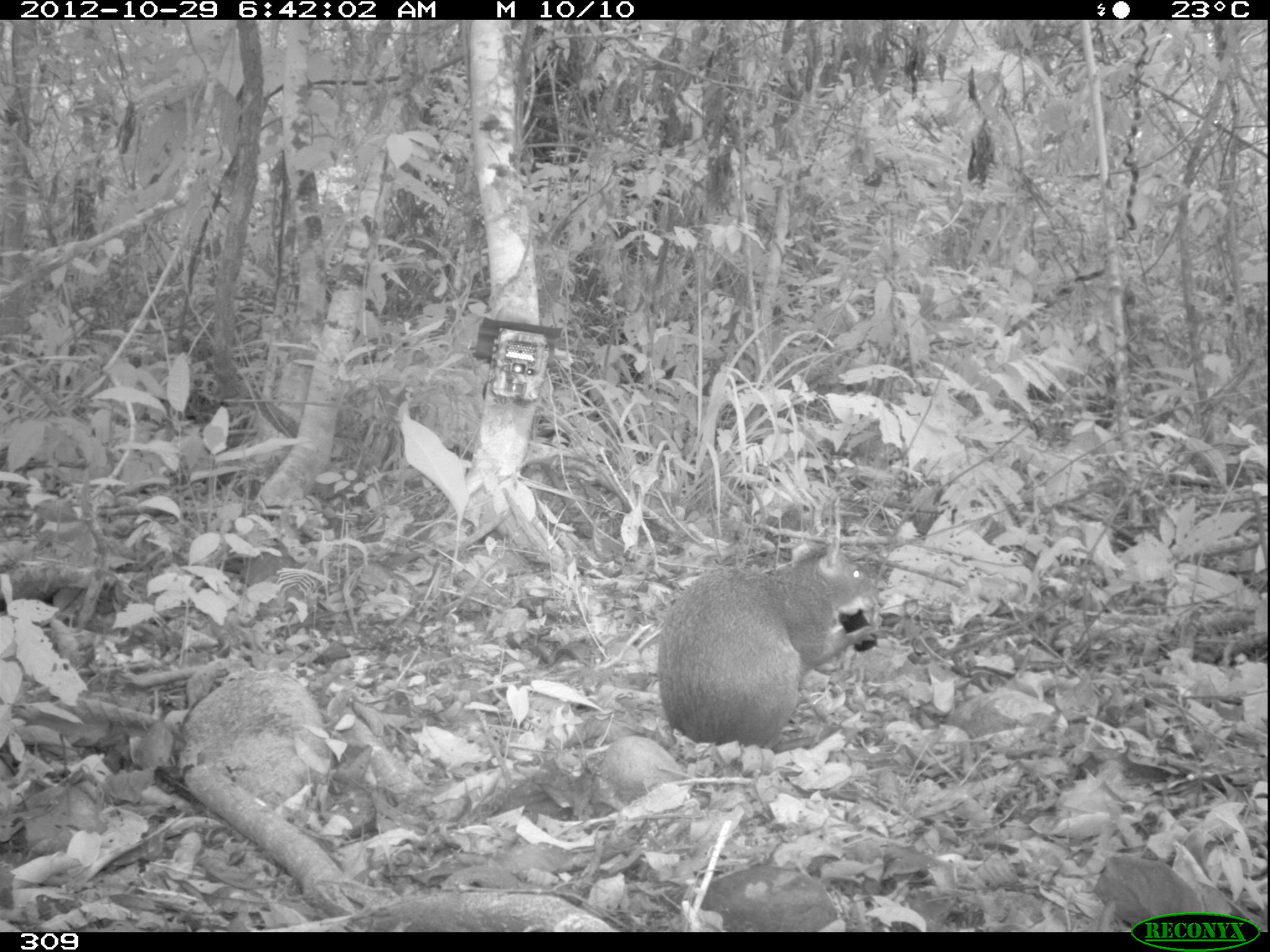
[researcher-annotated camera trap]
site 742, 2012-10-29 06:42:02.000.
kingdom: Animalia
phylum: Chordata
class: Mammalia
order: Rodentia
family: Dasyproctidae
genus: Dasyprocta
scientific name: Dasyprocta punctata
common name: central american agouti